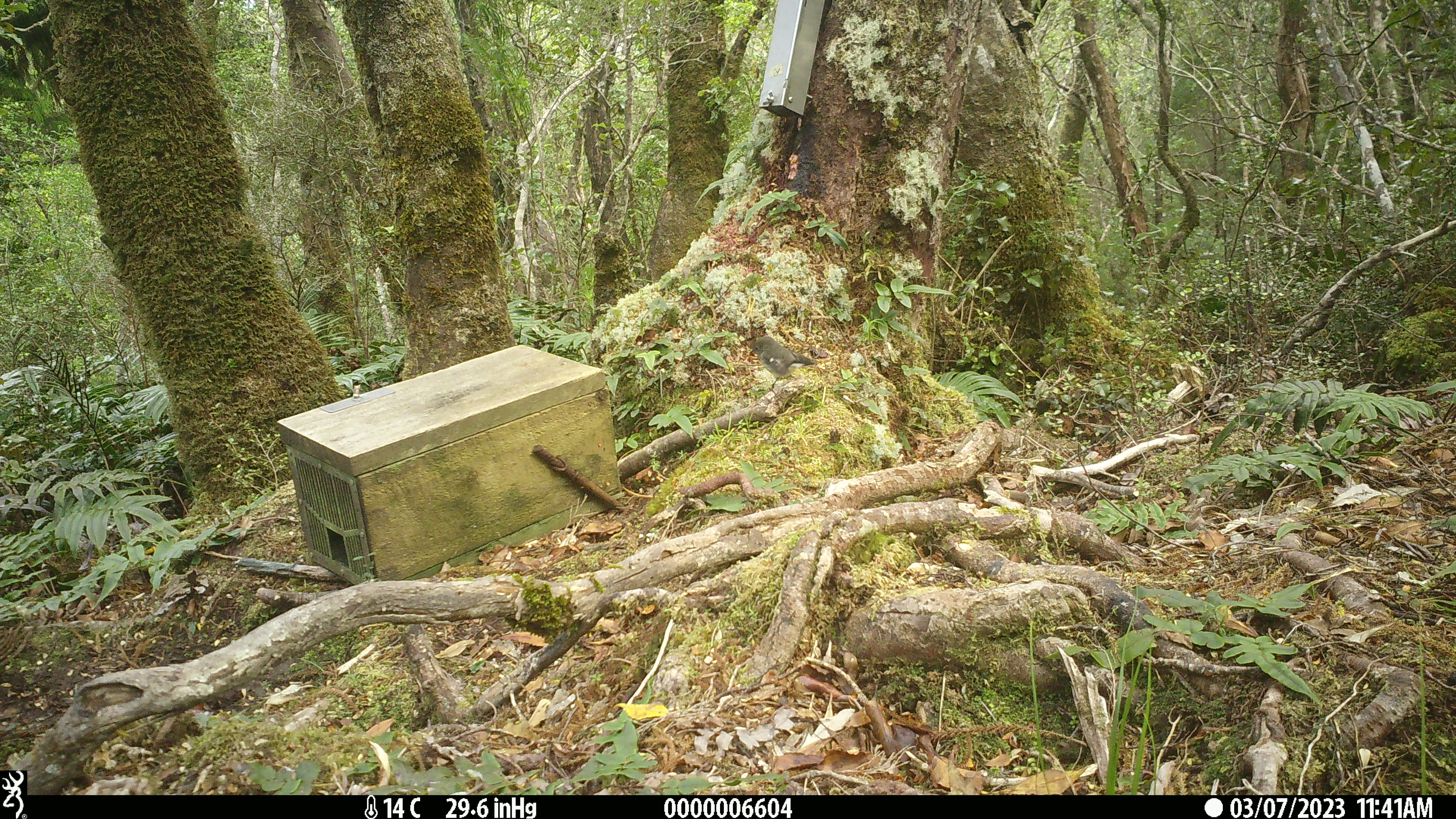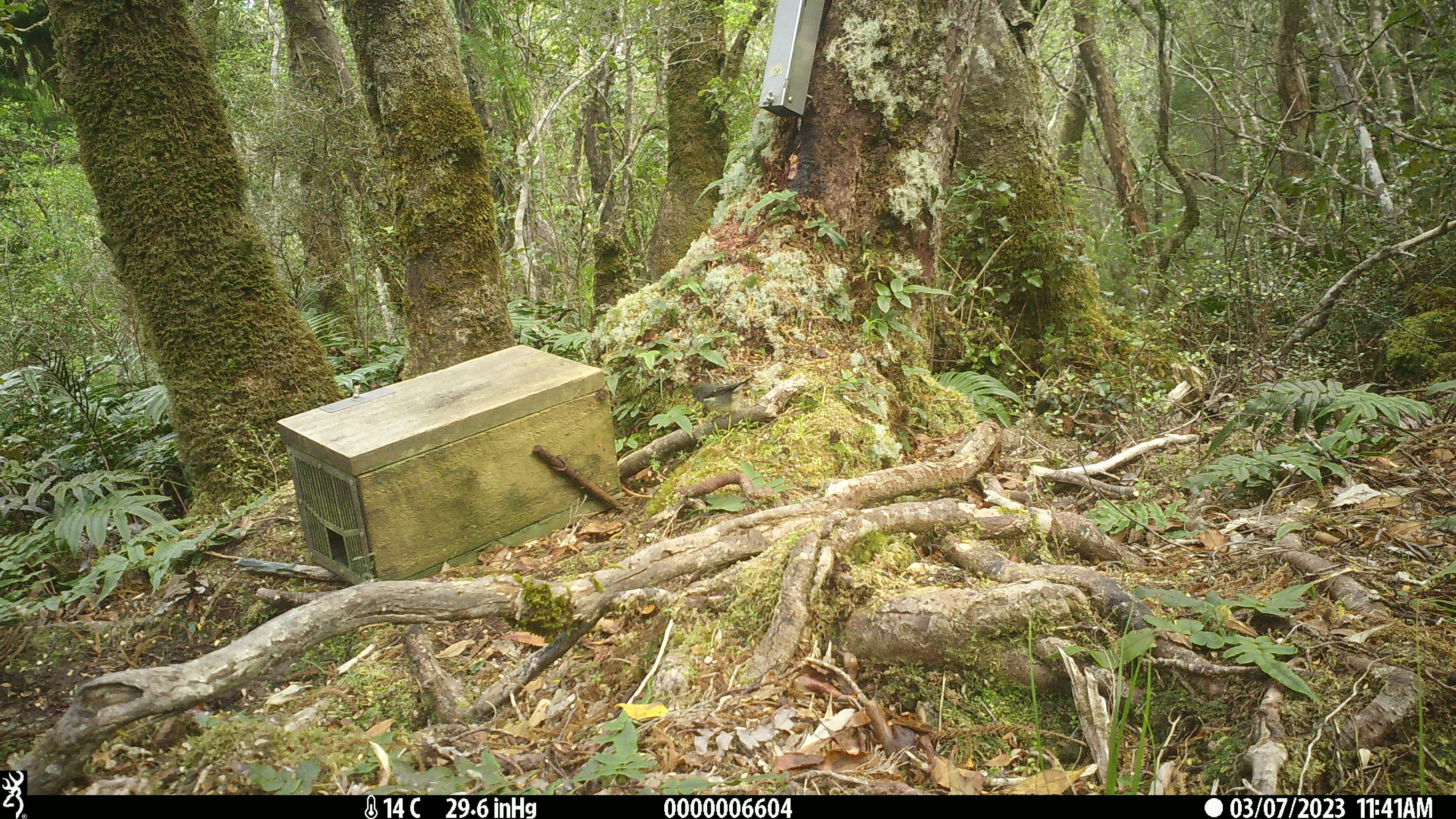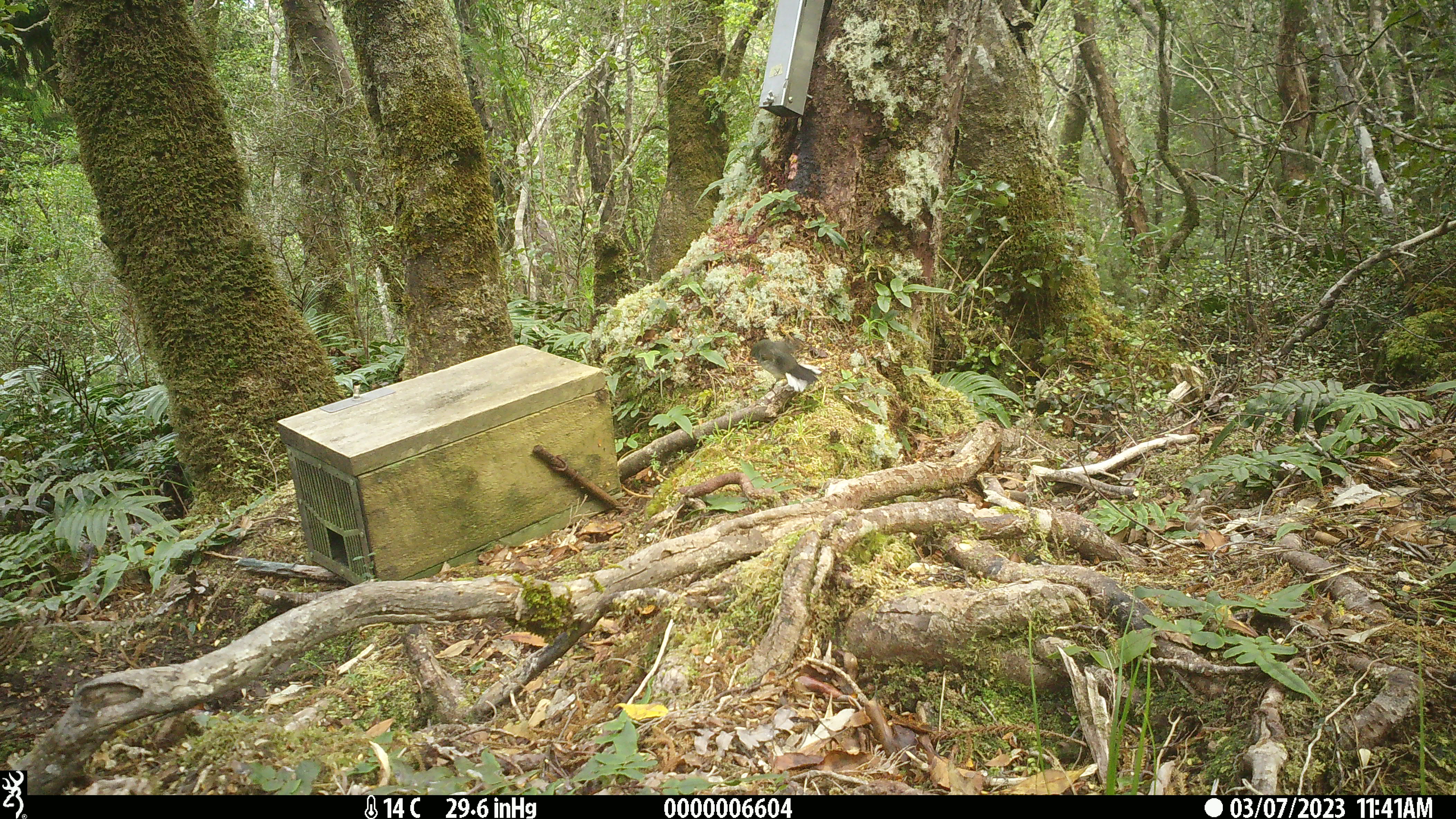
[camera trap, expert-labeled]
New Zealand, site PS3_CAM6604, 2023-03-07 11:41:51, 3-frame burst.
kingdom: Animalia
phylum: Chordata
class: Aves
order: Passeriformes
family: Petroicidae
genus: Petroica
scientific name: Petroica macrocephala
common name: tomtit